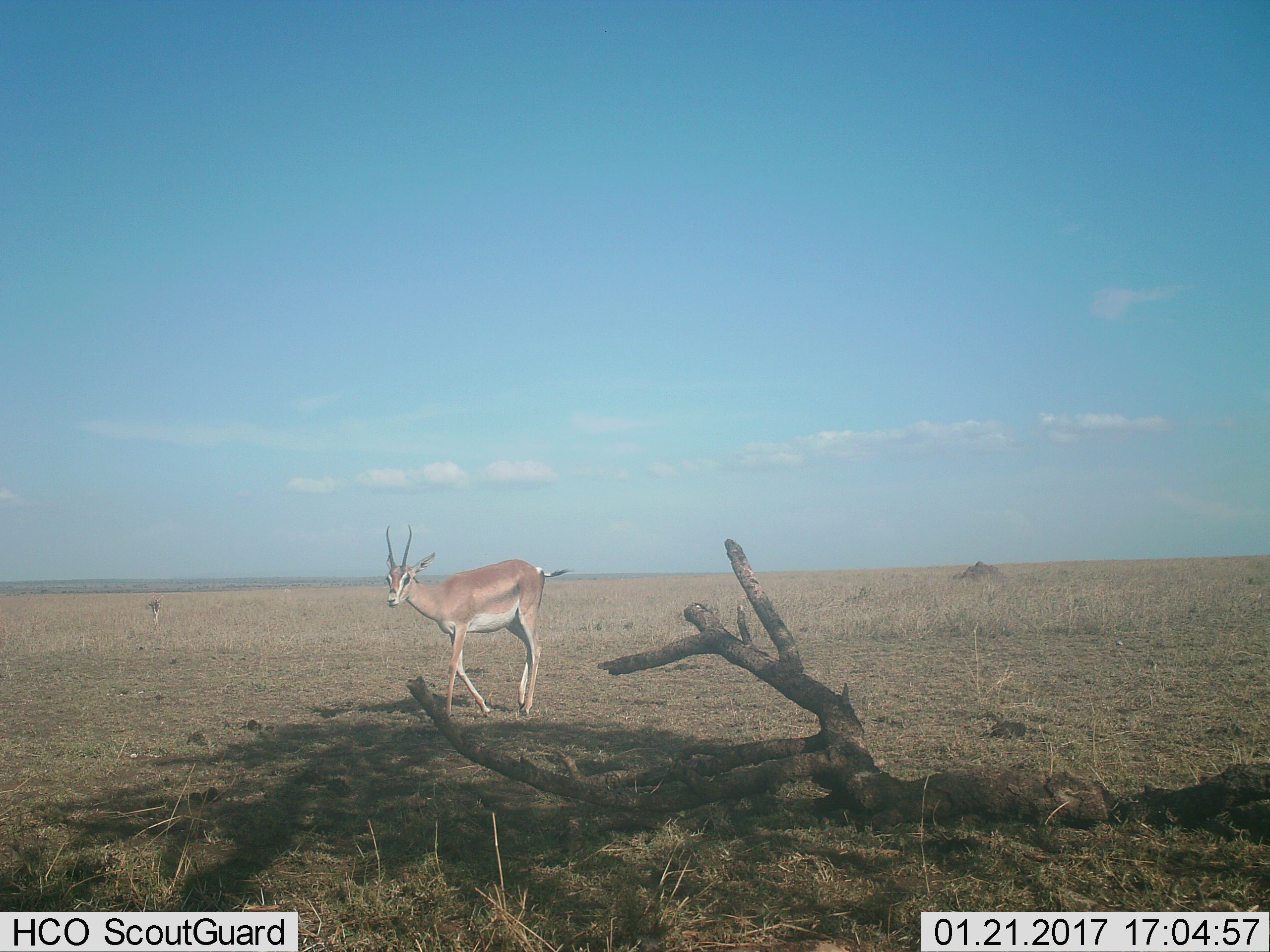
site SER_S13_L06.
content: unidentified animal